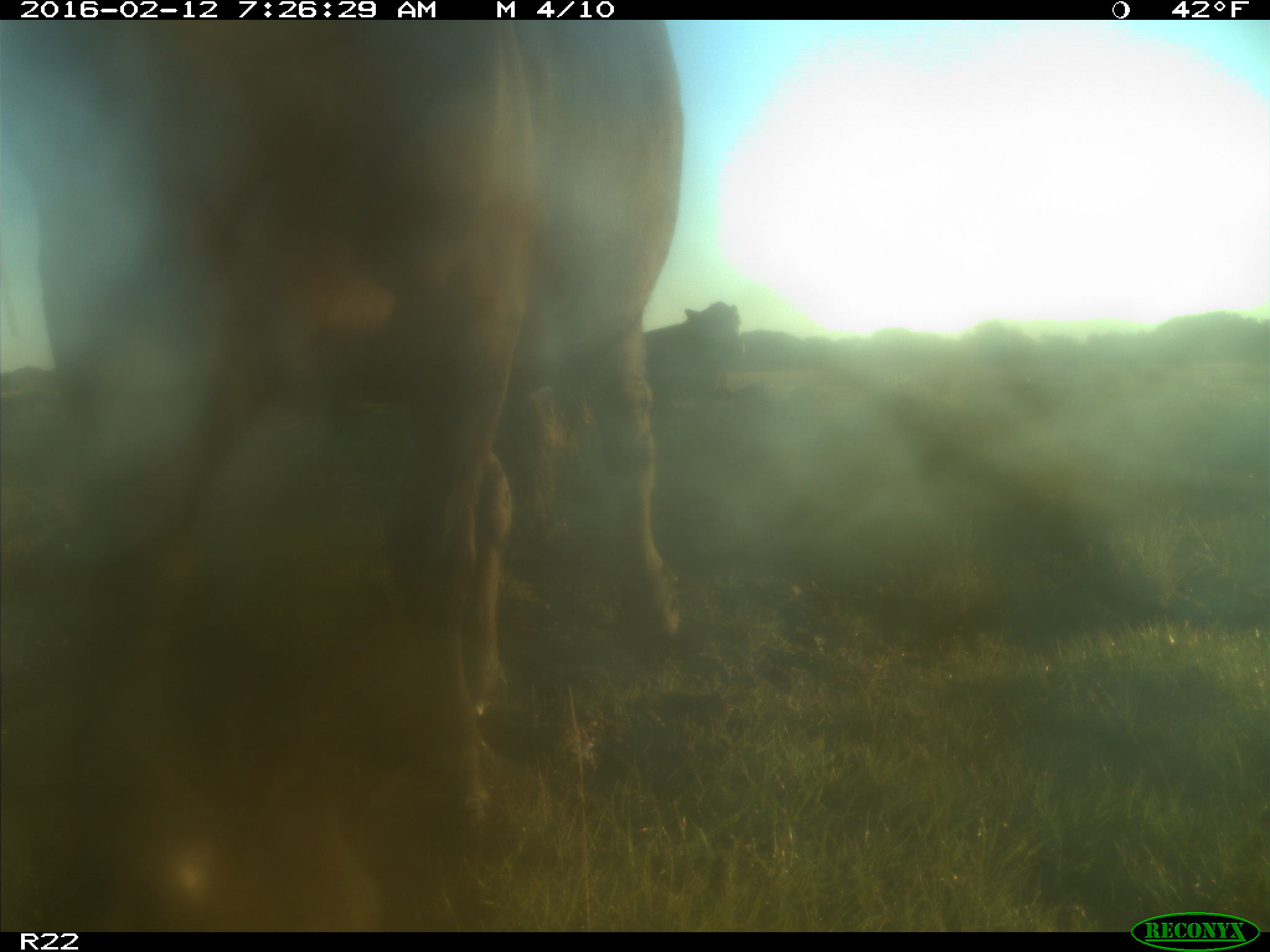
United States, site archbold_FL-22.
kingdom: Animalia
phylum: Chordata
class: Mammalia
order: Artiodactyla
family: Bovidae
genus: Bos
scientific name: Bos taurus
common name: domestic cow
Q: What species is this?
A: Bos taurus (domestic cow).